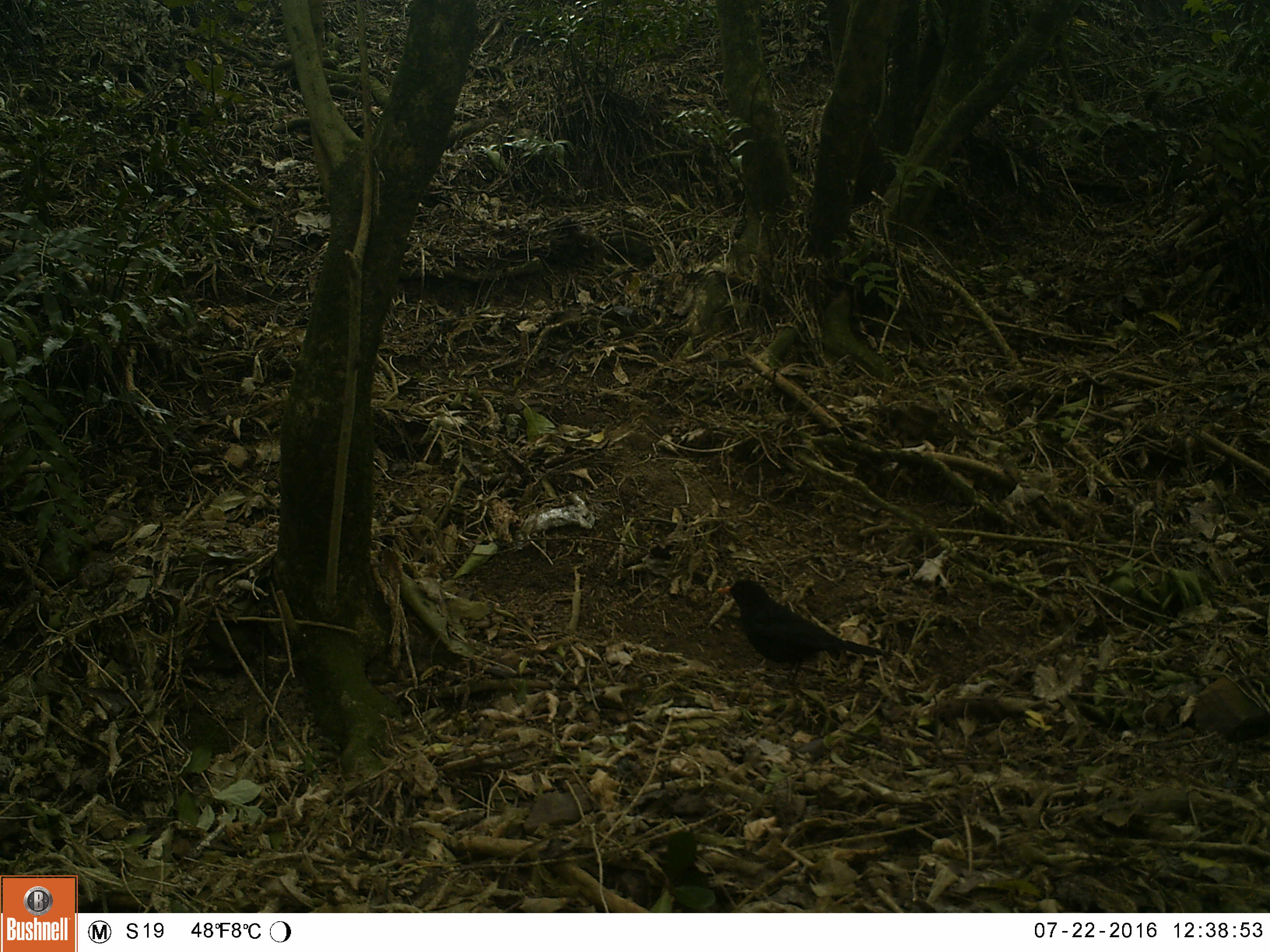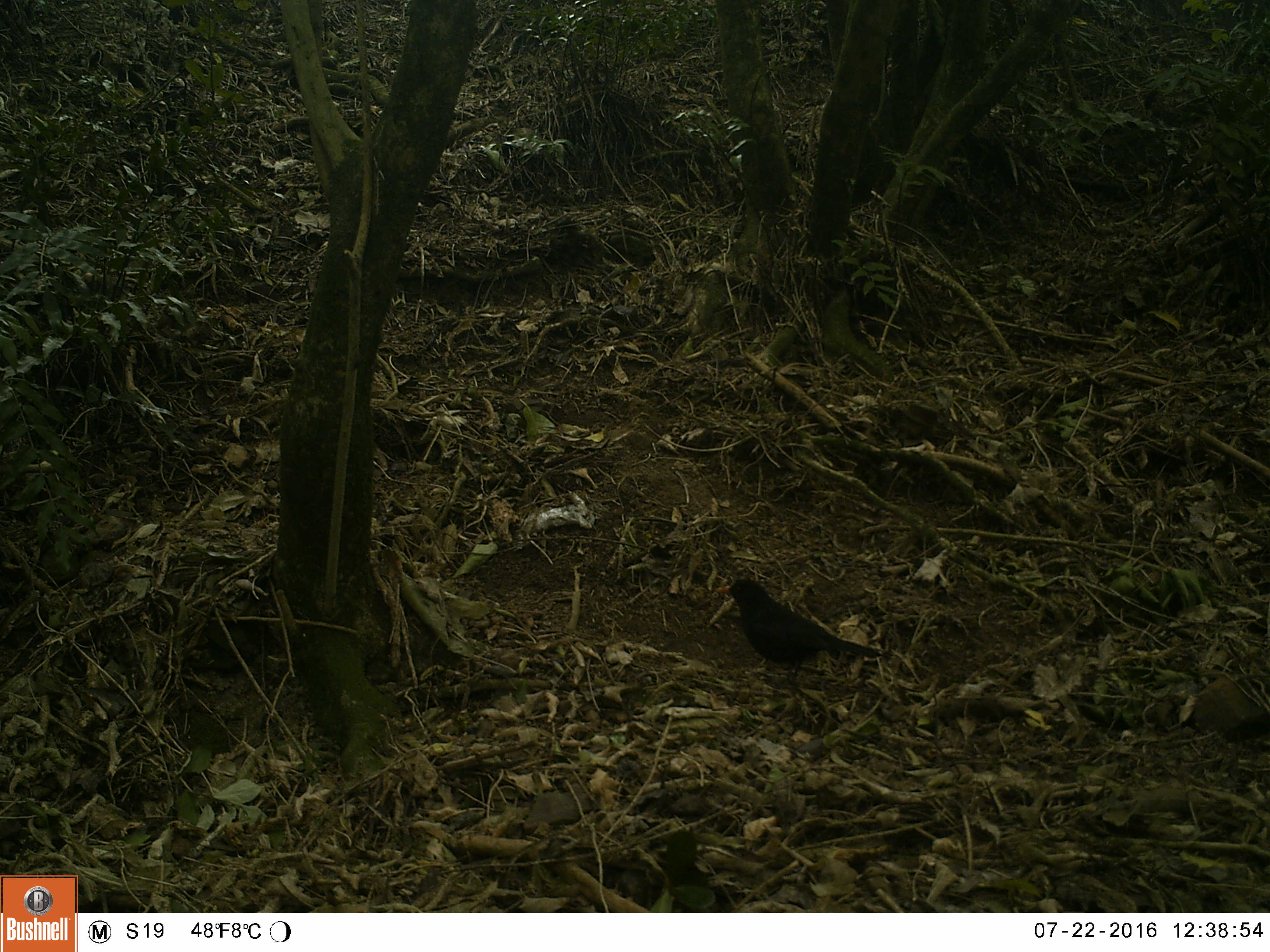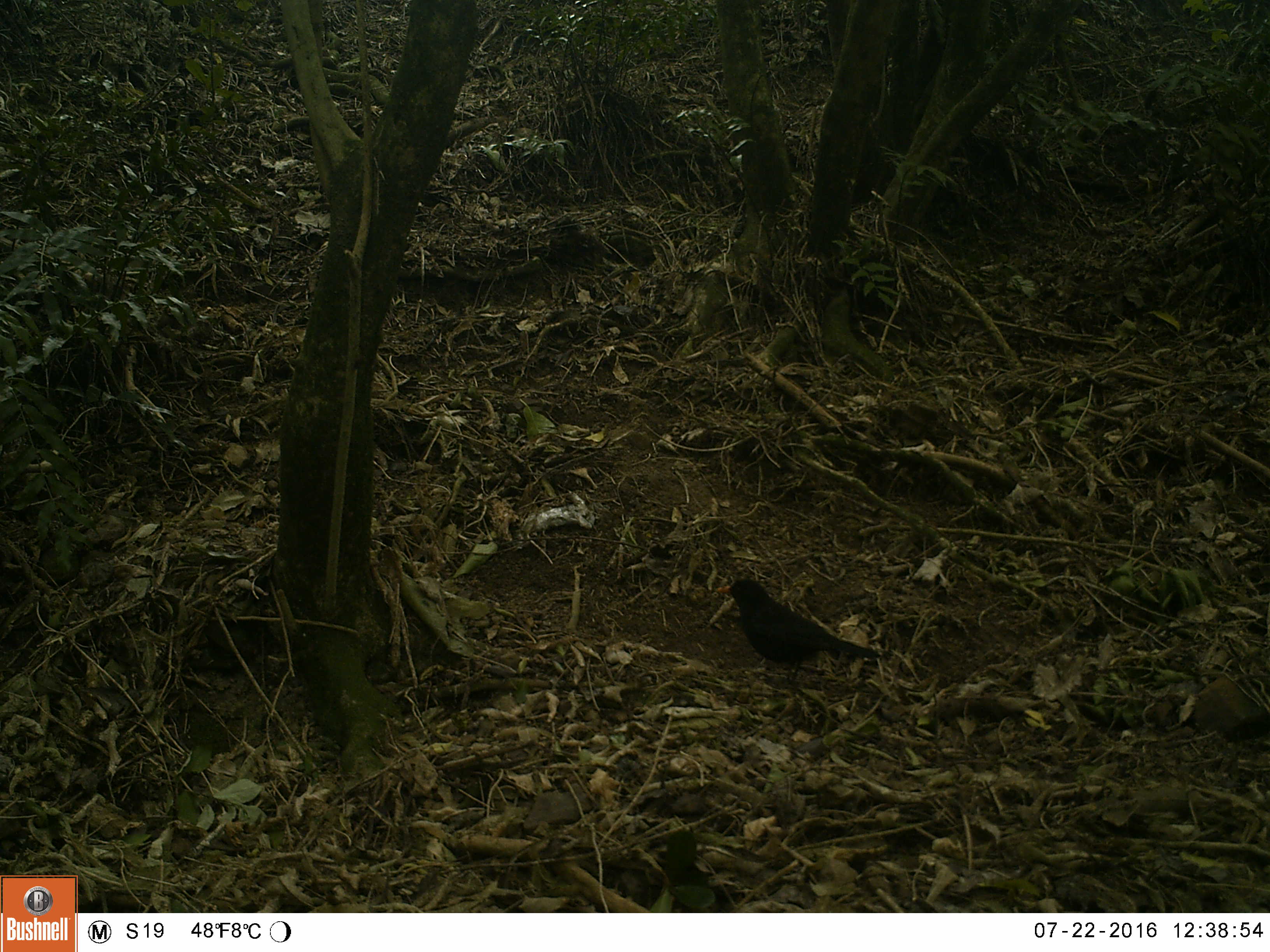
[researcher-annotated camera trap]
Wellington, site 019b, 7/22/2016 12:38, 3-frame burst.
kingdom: Animalia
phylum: Chordata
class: Aves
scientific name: Aves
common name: bird